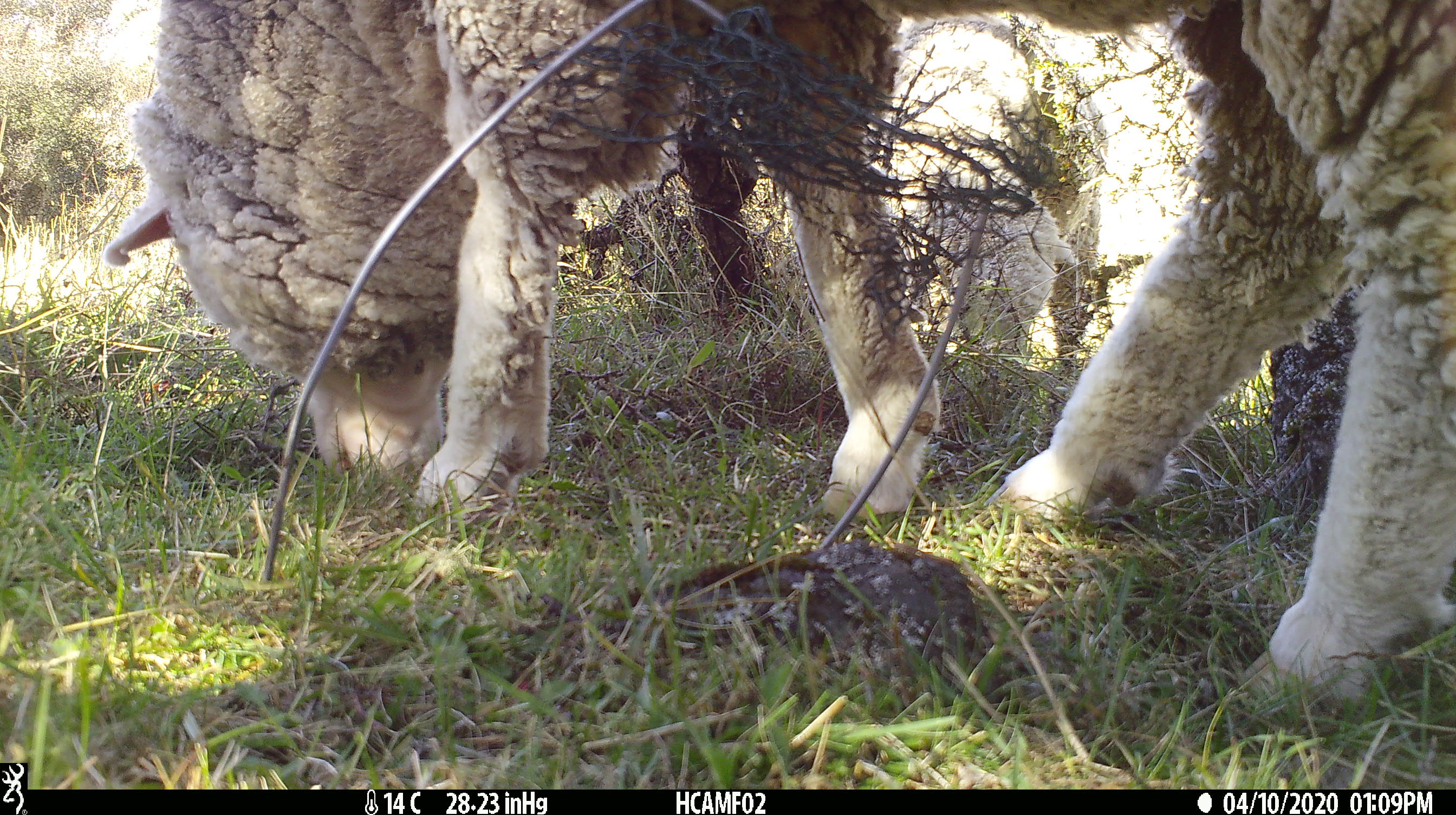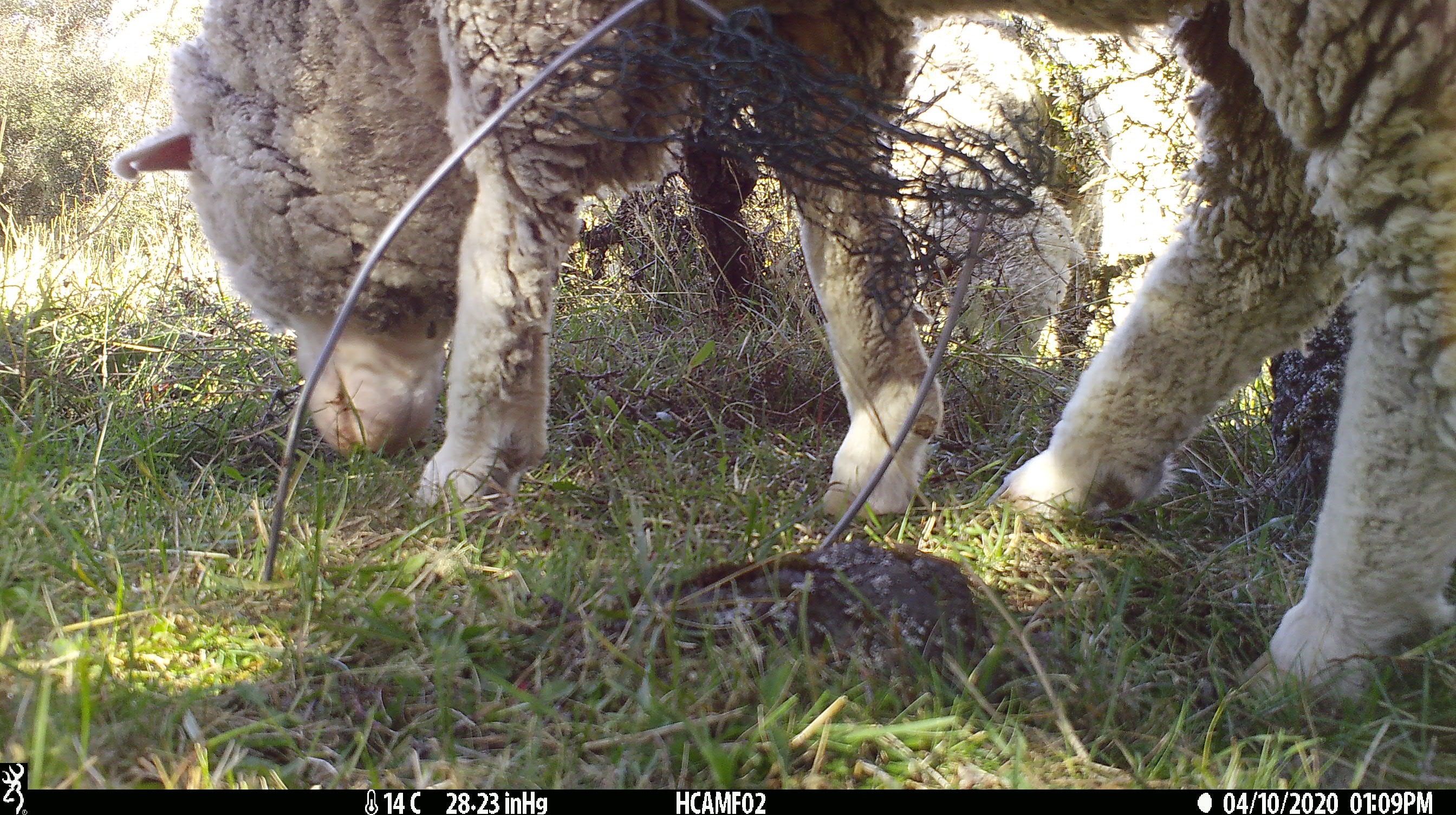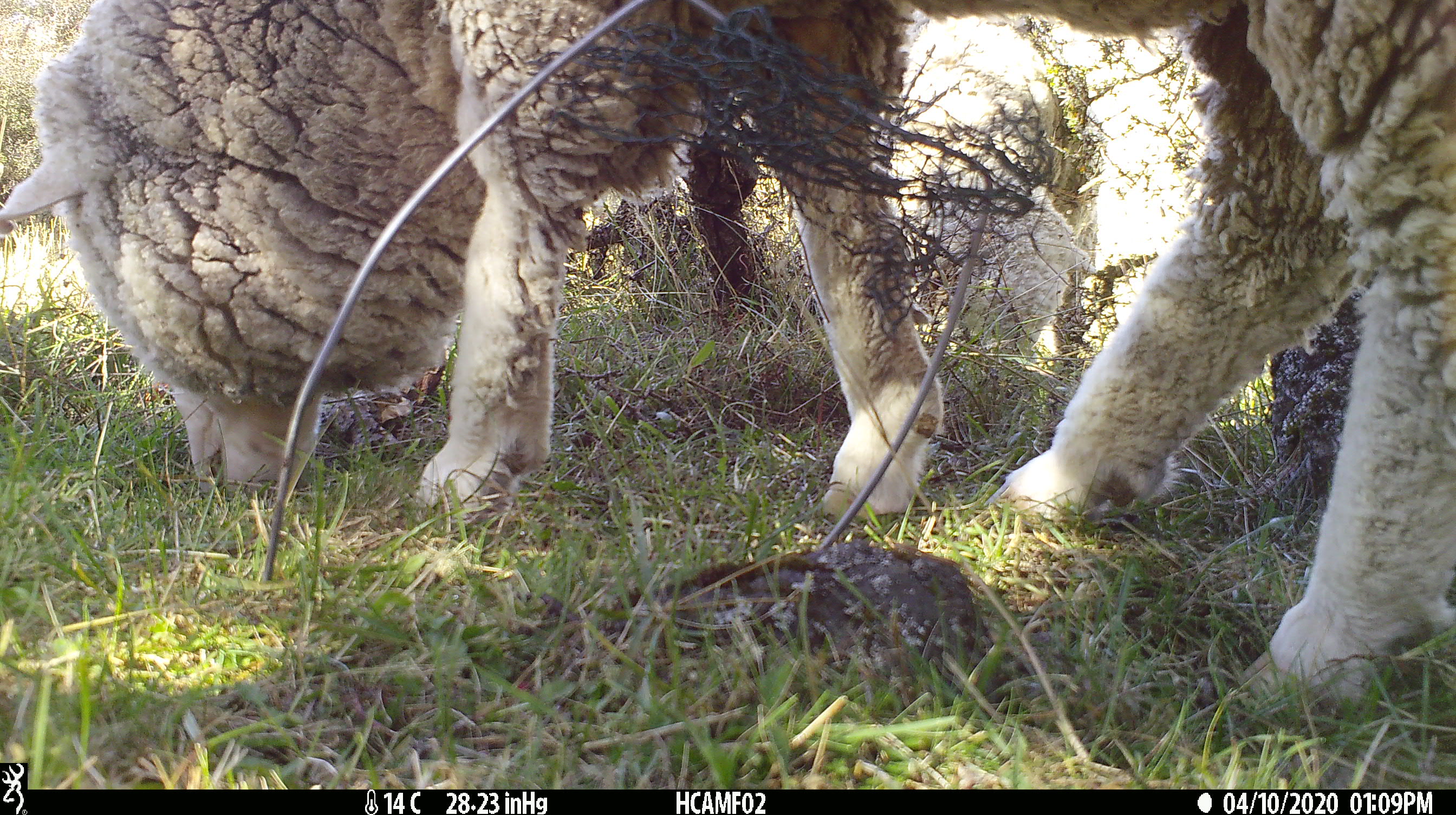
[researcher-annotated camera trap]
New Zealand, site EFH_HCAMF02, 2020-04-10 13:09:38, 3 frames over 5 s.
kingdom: Animalia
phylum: Chordata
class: Mammalia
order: Artiodactyla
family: Bovidae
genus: Ovis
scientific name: Ovis aries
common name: domestic sheep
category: sheep